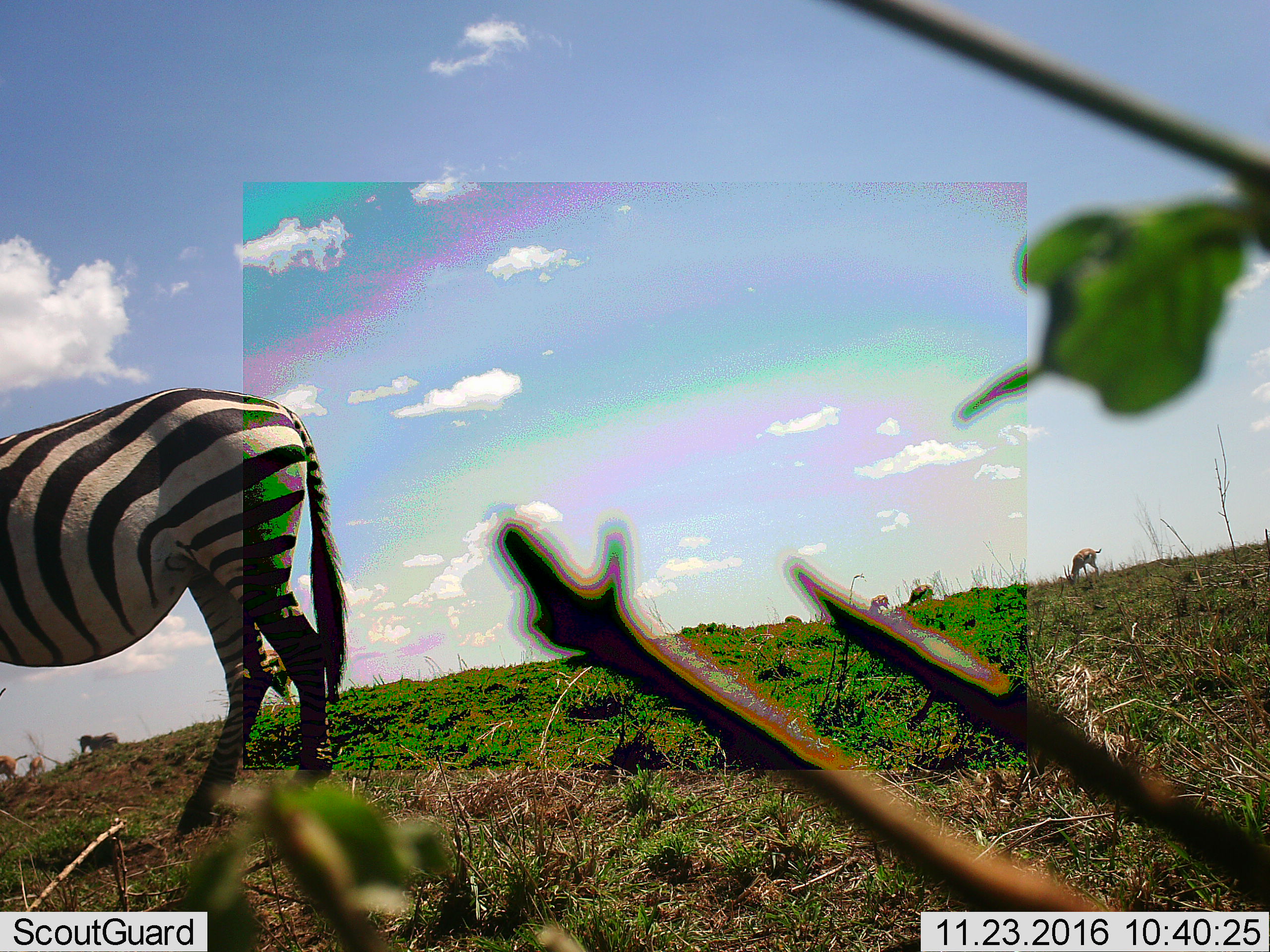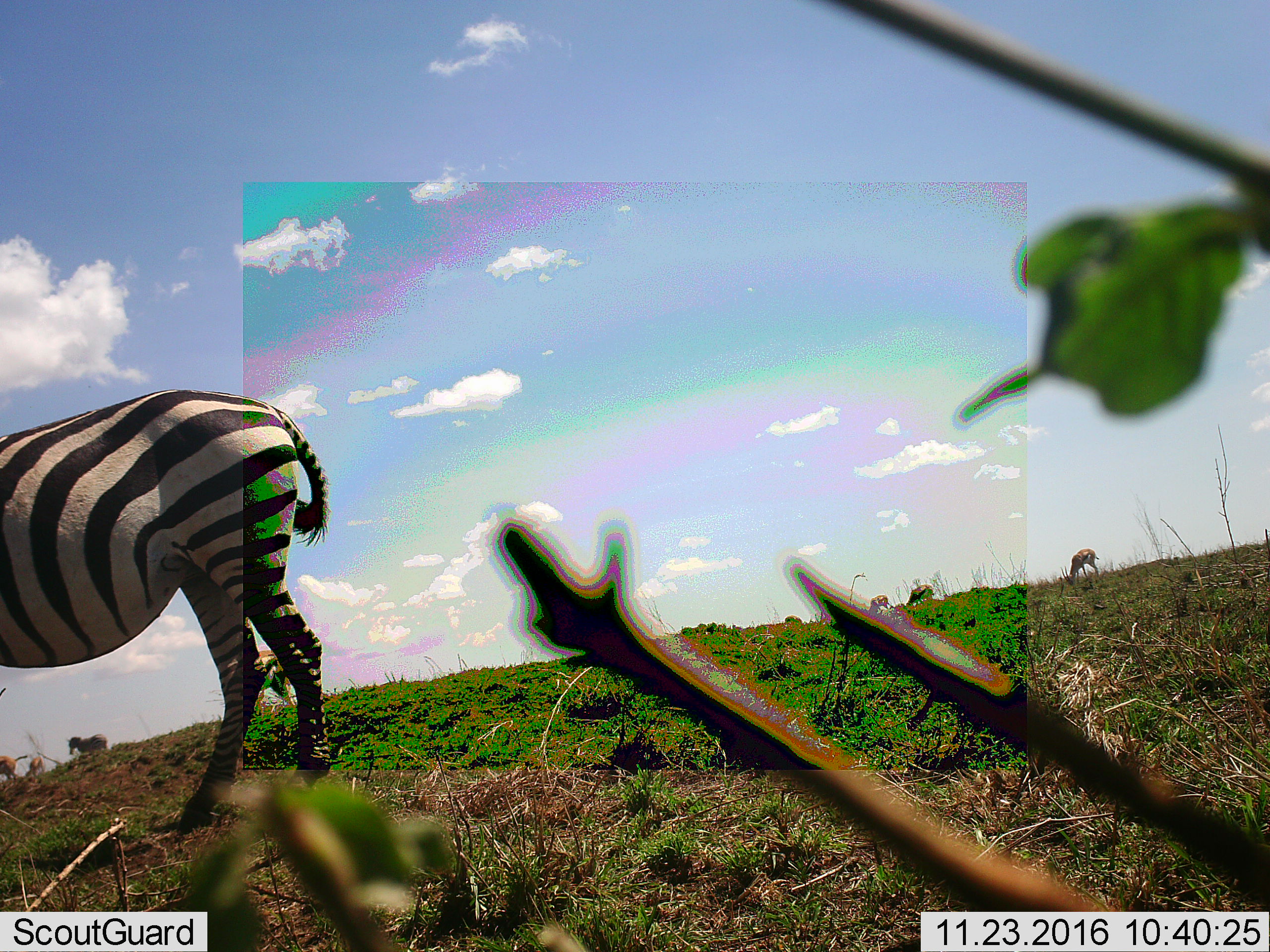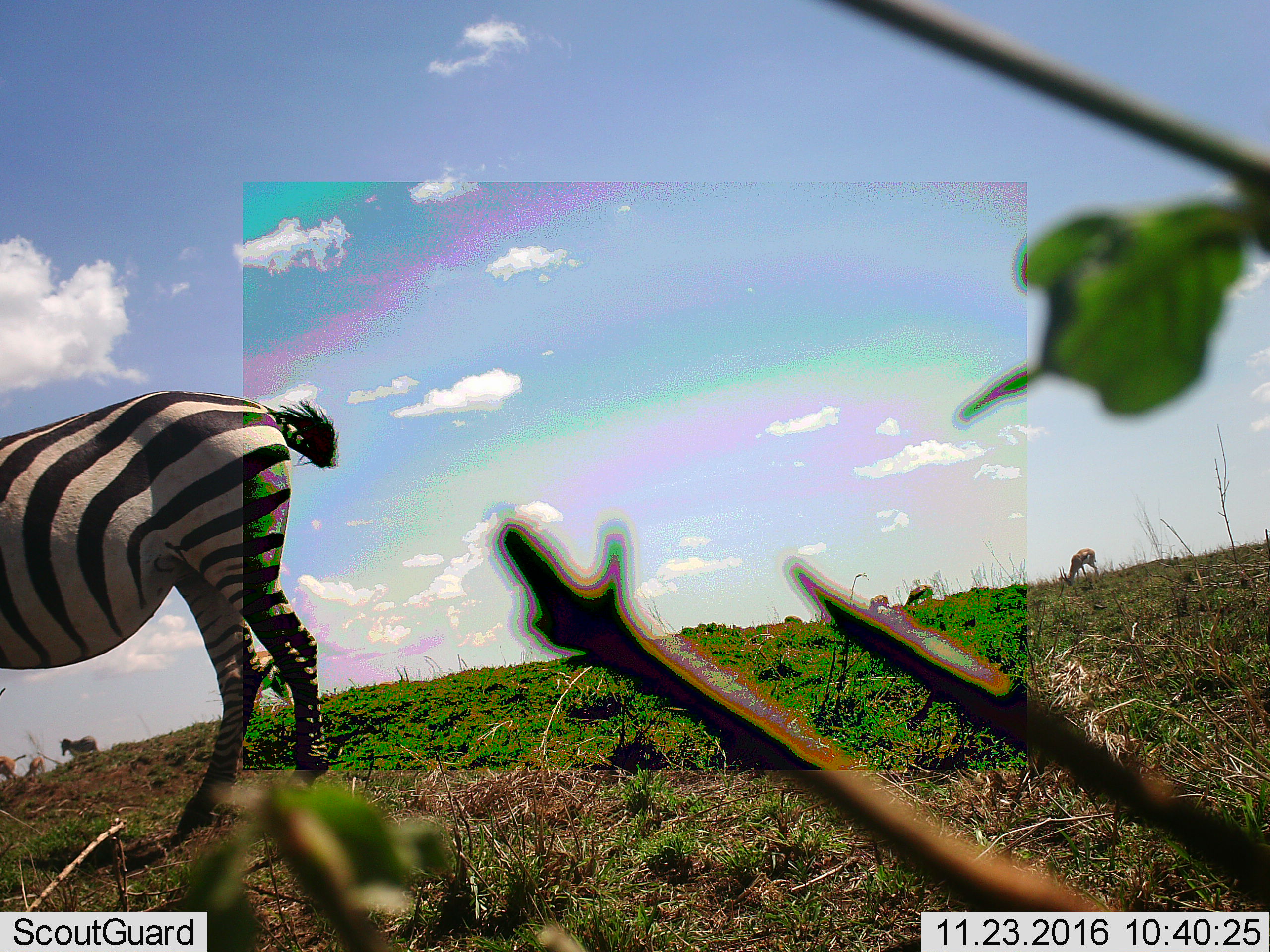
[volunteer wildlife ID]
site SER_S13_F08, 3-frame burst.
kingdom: Animalia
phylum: Chordata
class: Mammalia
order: Perissodactyla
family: Equidae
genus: Equus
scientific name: Equus quagga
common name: plains zebra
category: zebraplains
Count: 1.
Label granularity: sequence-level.